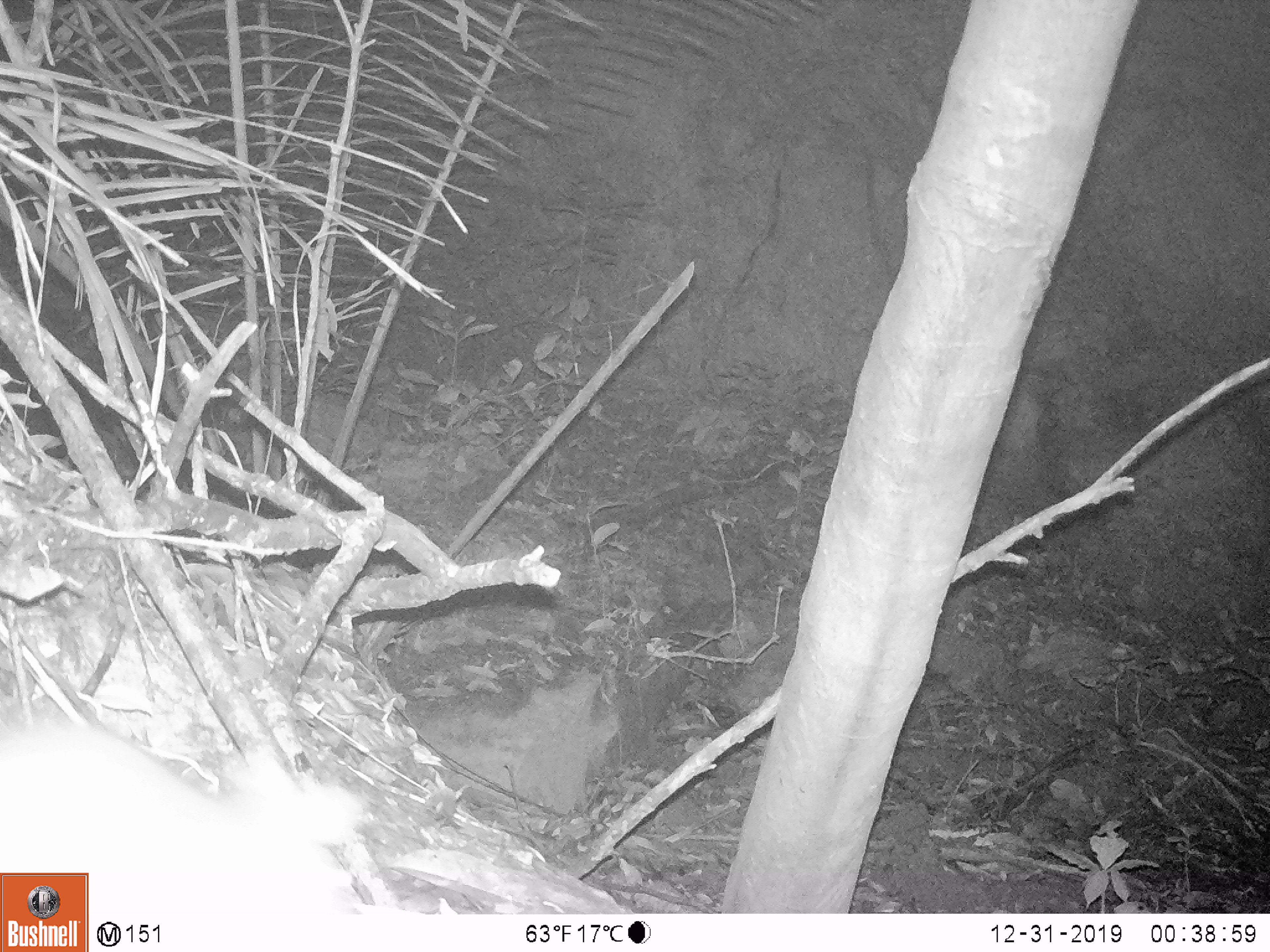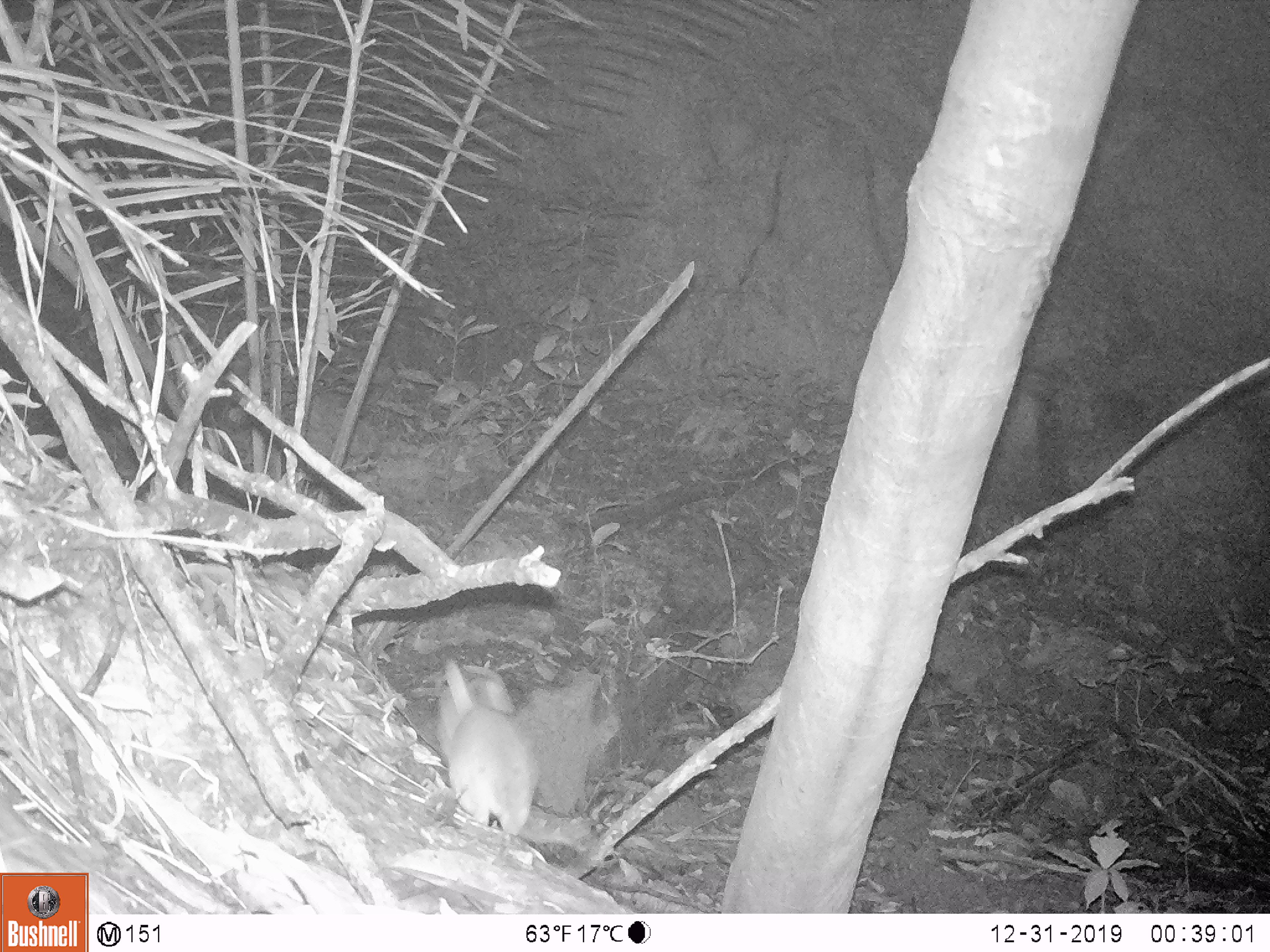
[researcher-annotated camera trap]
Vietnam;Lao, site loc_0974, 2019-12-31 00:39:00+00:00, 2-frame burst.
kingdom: Animalia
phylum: Chordata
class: Mammalia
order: Rodentia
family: Muridae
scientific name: Muridae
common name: old-world mice and rats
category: unidentified murid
Unidentified murid (old-world mice and rats) (Muridae). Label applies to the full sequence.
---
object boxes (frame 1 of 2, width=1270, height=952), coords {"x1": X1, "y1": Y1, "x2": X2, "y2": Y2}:
unidentified murid: {"x1": 0, "y1": 707, "x2": 365, "y2": 914}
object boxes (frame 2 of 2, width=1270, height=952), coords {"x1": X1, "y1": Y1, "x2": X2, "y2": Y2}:
unidentified murid: {"x1": 441, "y1": 658, "x2": 537, "y2": 835}